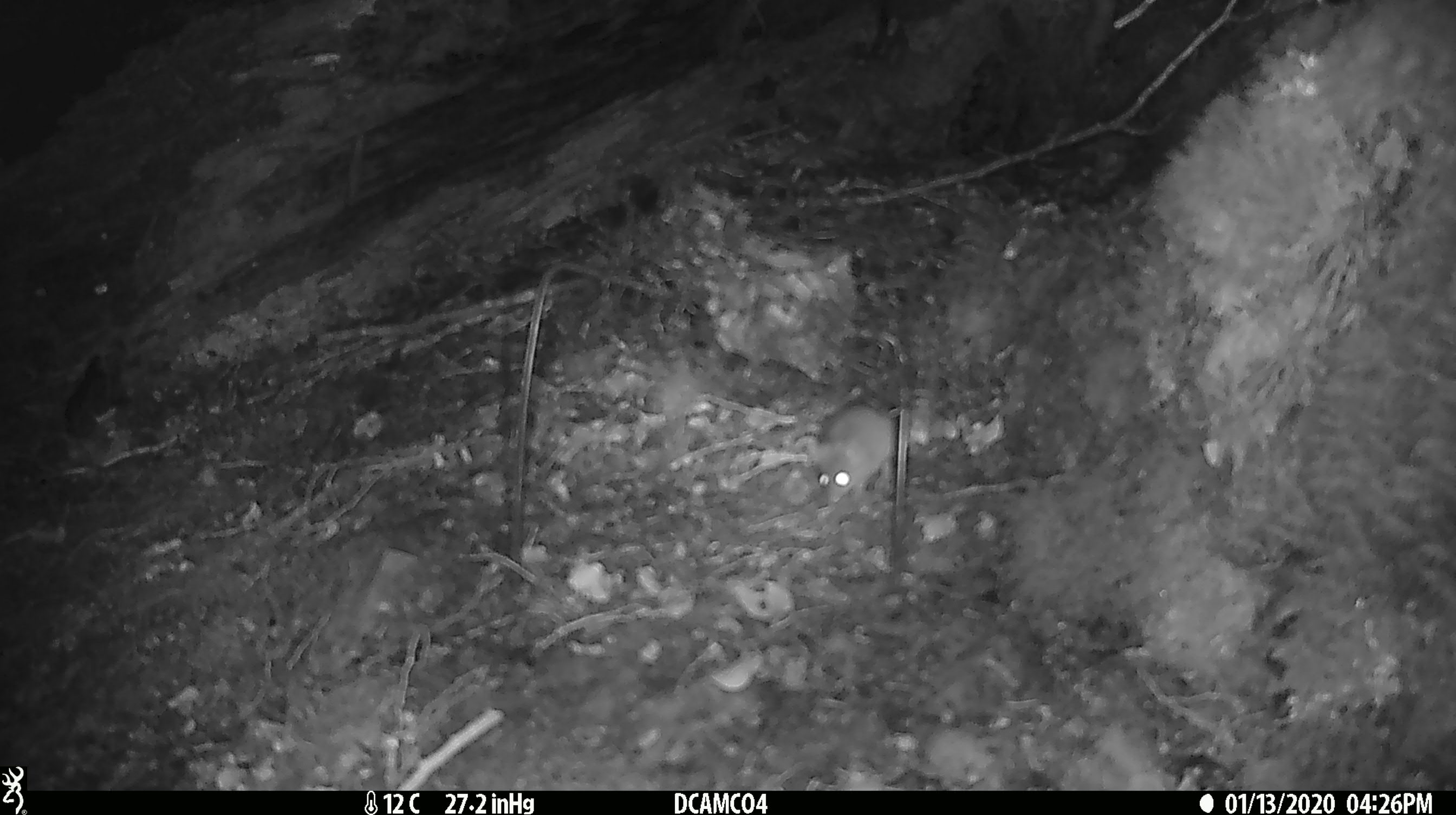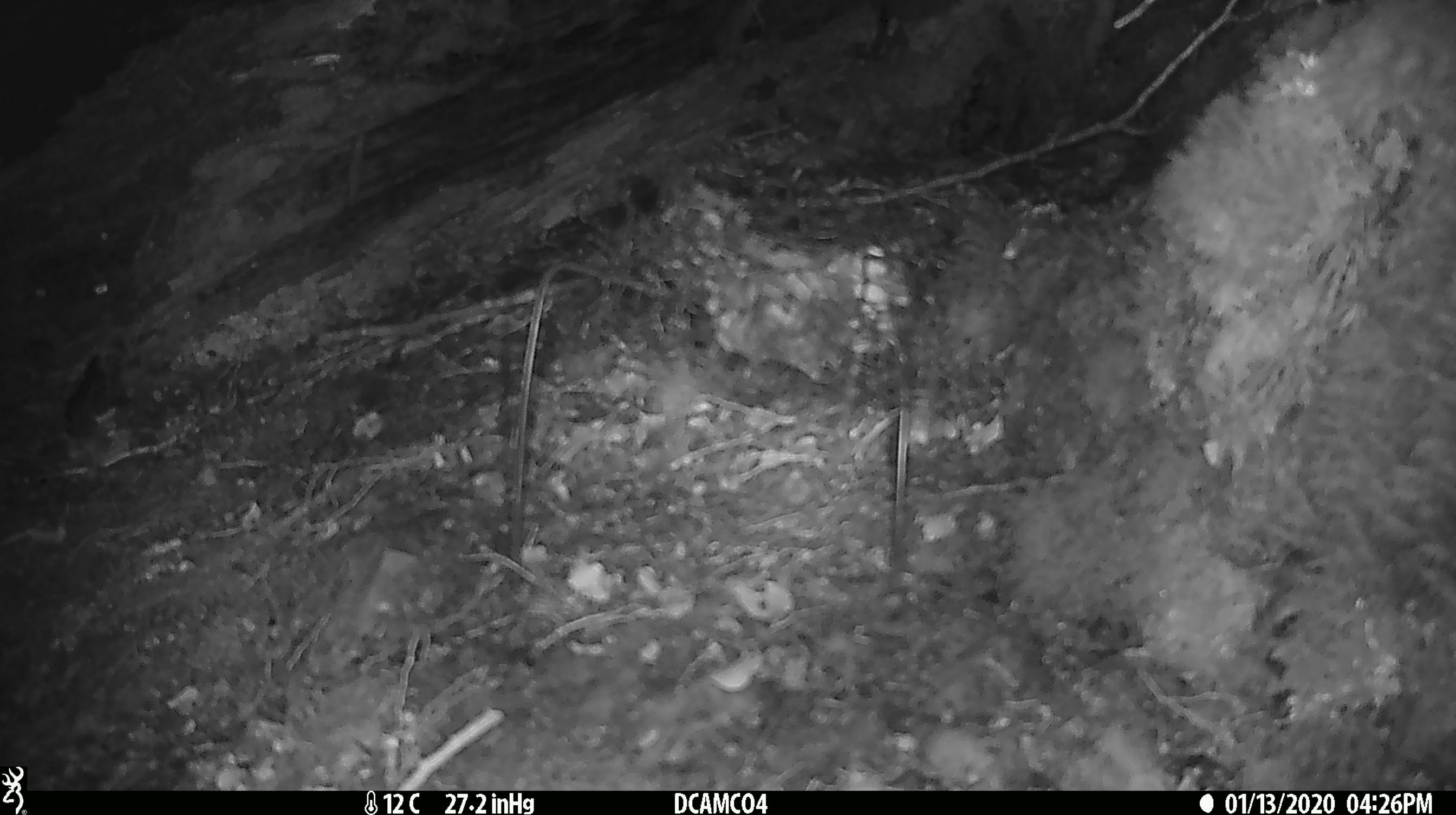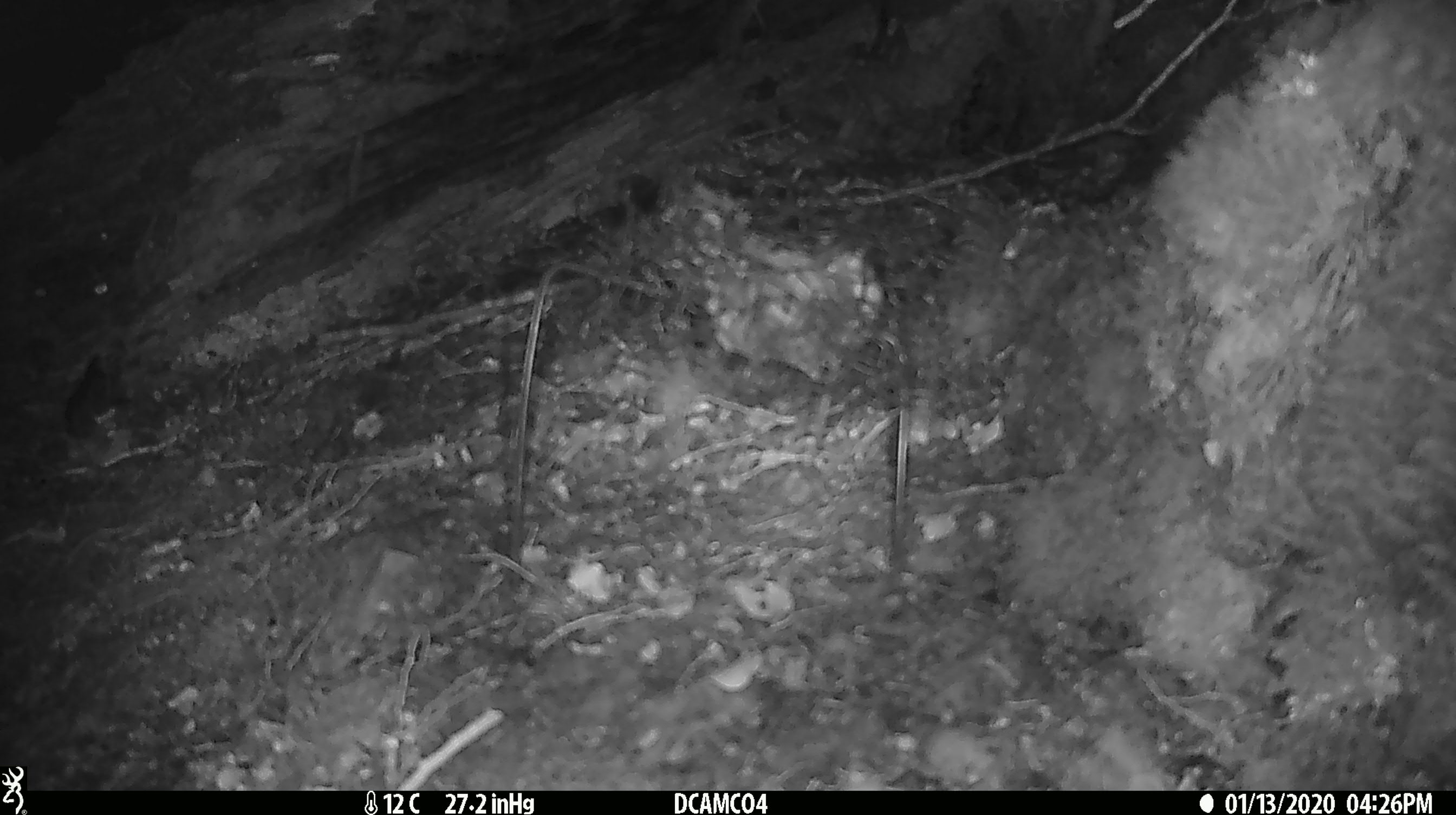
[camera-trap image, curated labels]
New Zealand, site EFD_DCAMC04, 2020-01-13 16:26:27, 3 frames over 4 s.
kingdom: Animalia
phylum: Chordata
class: Mammalia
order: Rodentia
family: Muridae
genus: Mus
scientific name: Mus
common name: mouse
Mouse (Mus).